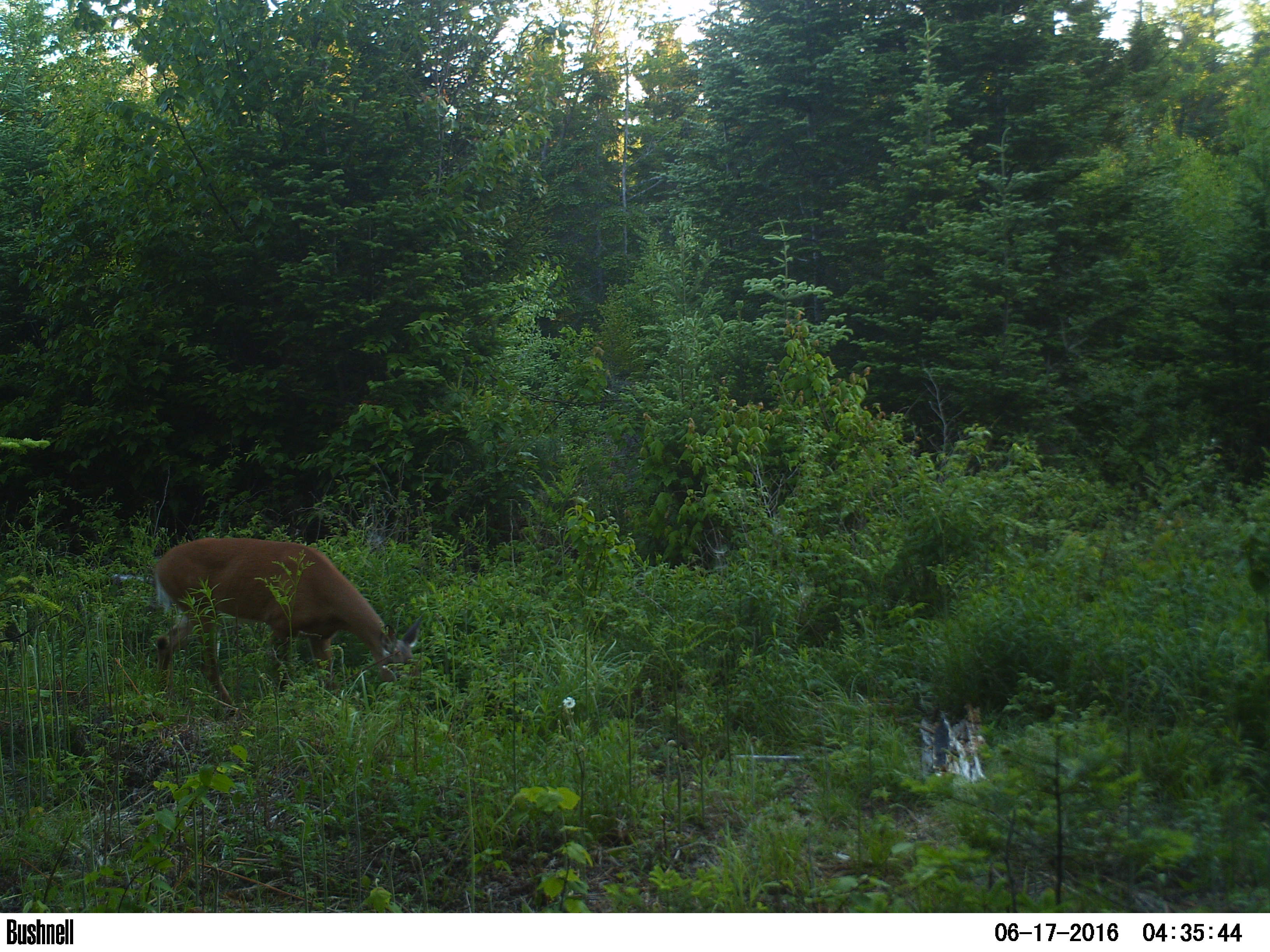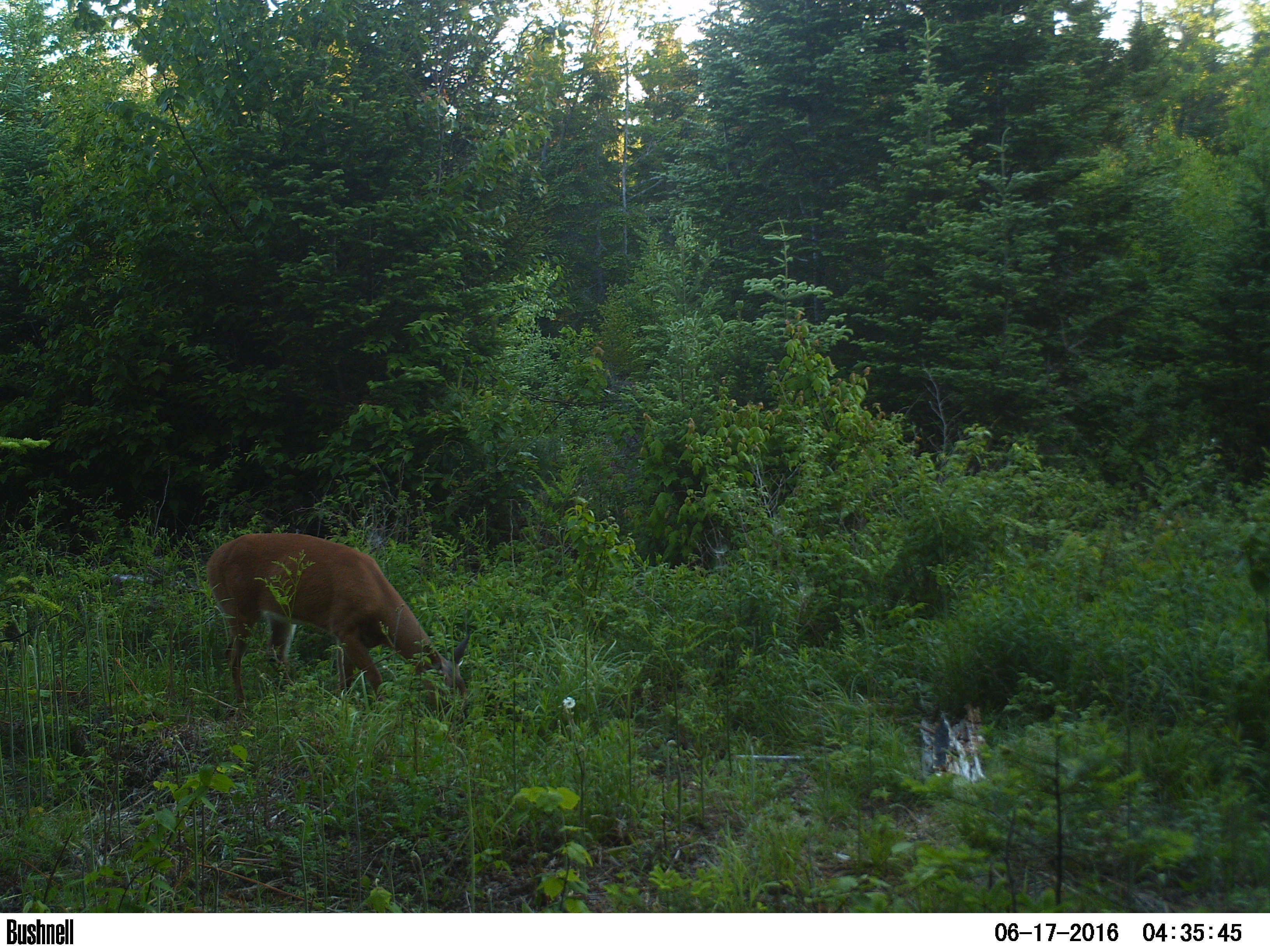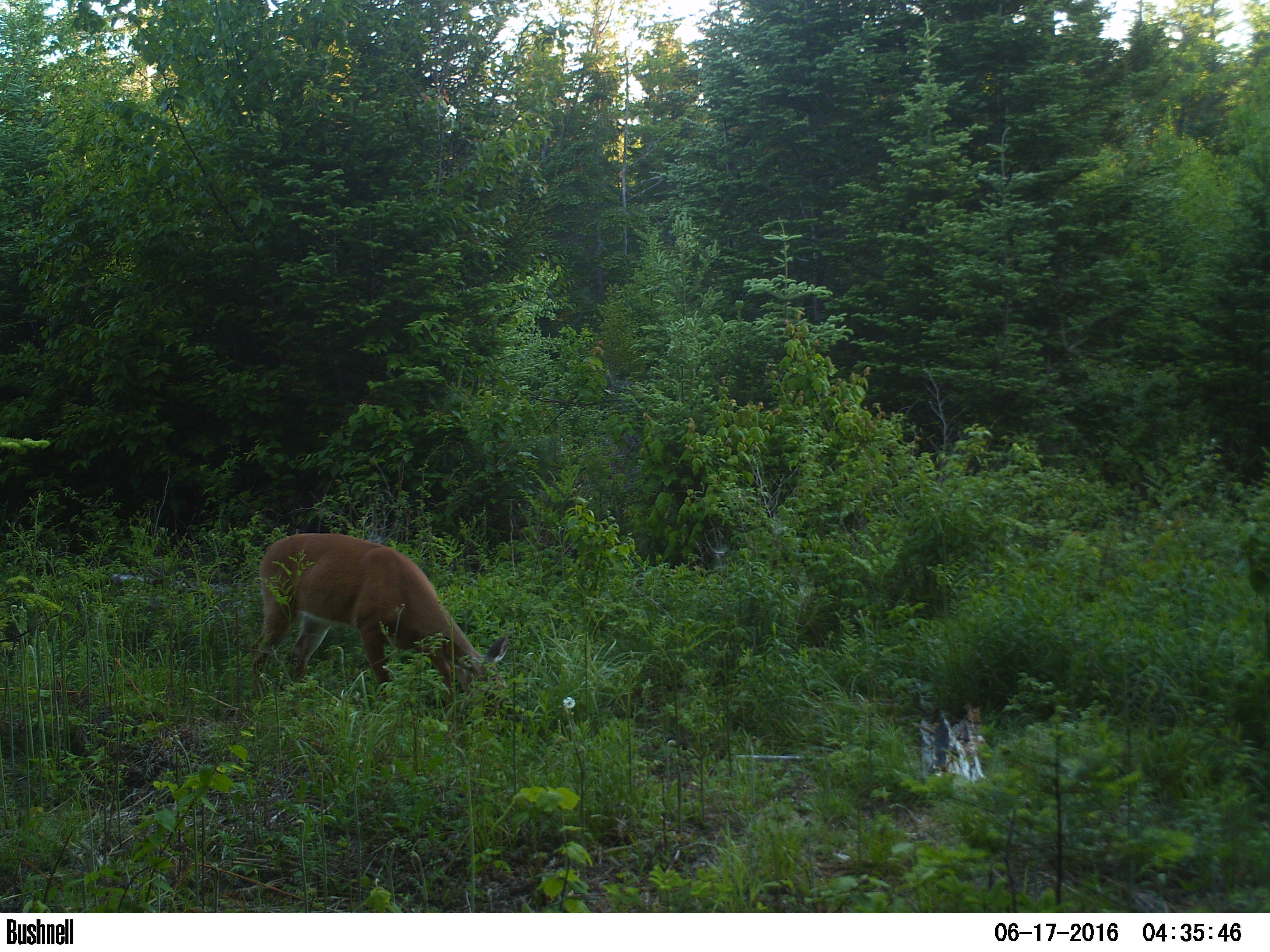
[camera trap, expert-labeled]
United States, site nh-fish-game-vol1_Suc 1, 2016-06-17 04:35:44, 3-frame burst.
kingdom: Animalia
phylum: Chordata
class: Mammalia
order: Artiodactyla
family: Cervidae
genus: Odocoileus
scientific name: Odocoileus virginianus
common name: white-tailed deer